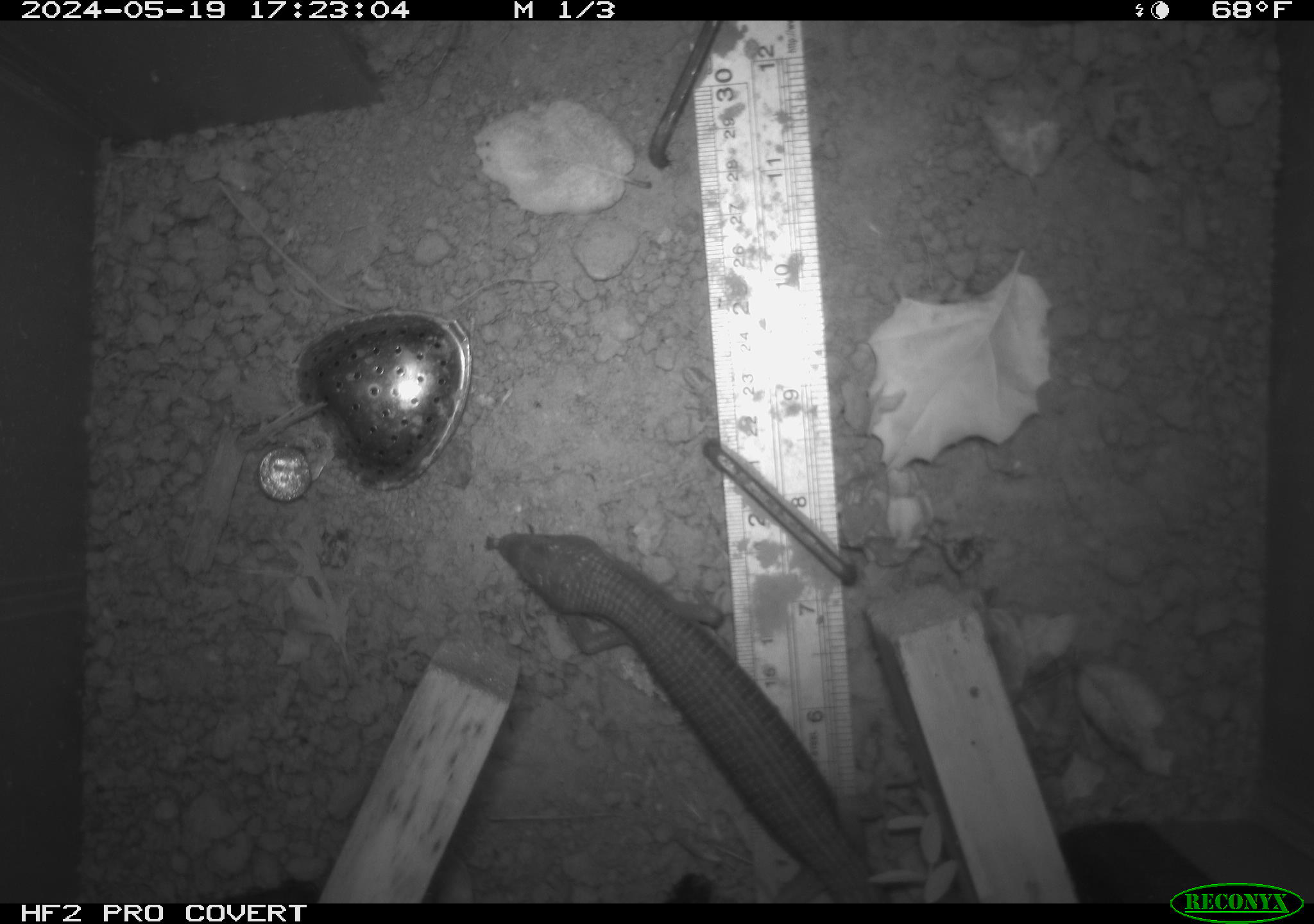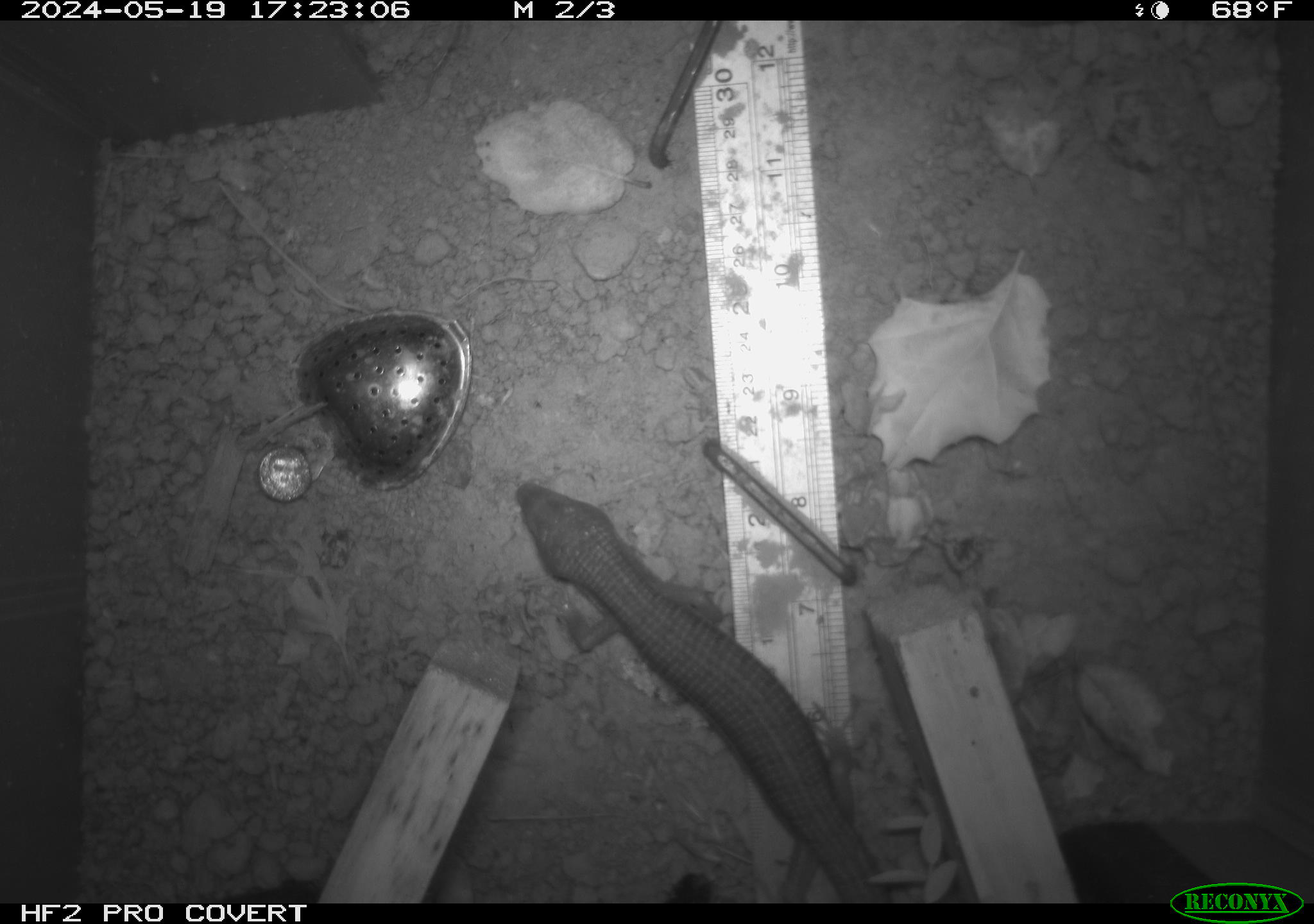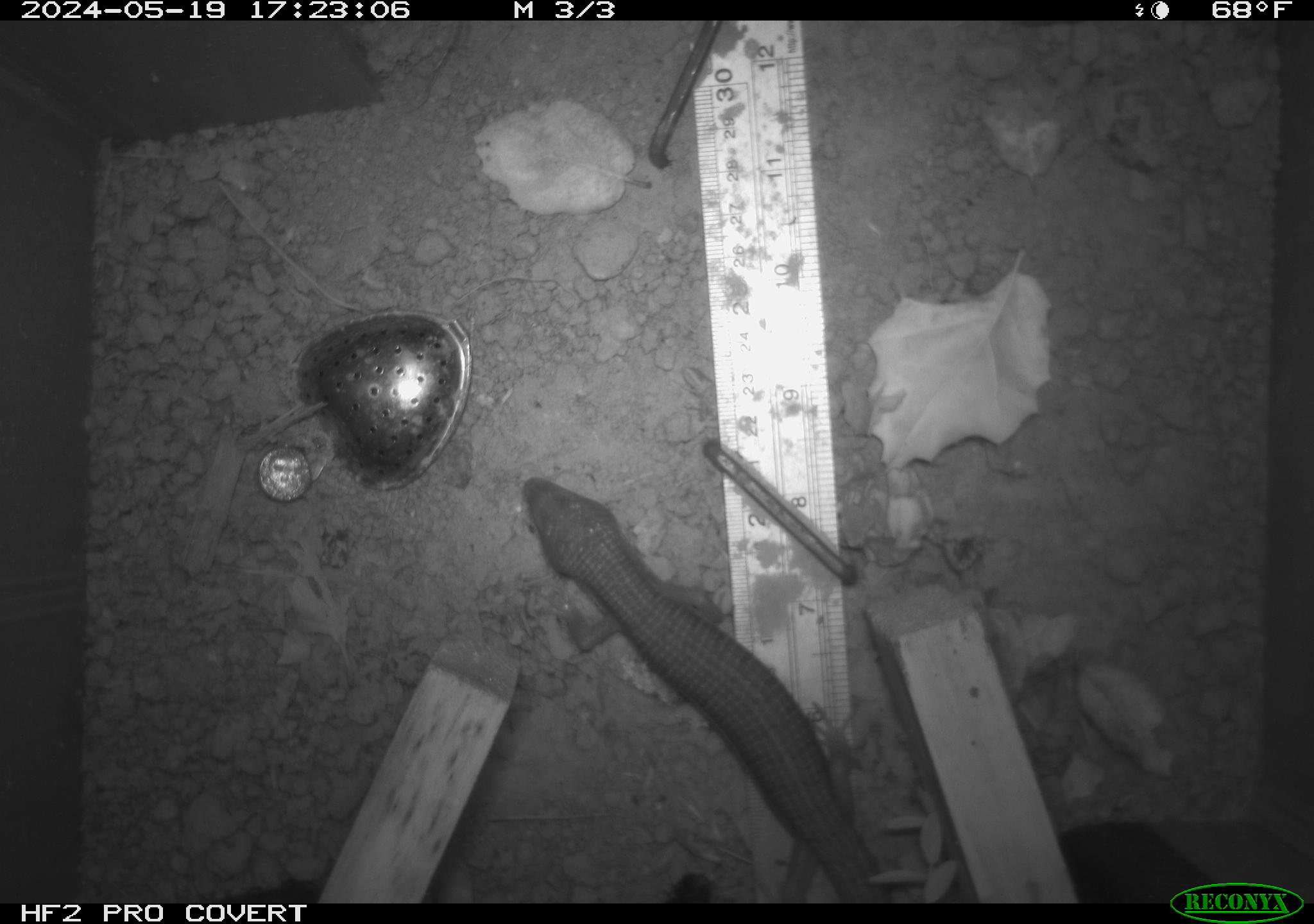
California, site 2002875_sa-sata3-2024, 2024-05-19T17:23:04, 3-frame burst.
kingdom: Animalia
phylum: Chordata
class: Reptilia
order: Squamata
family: Anguidae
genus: Elgaria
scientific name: Elgaria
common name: alligator lizards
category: elgaria species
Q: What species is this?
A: Elgaria species (alligator lizards) (Elgaria).